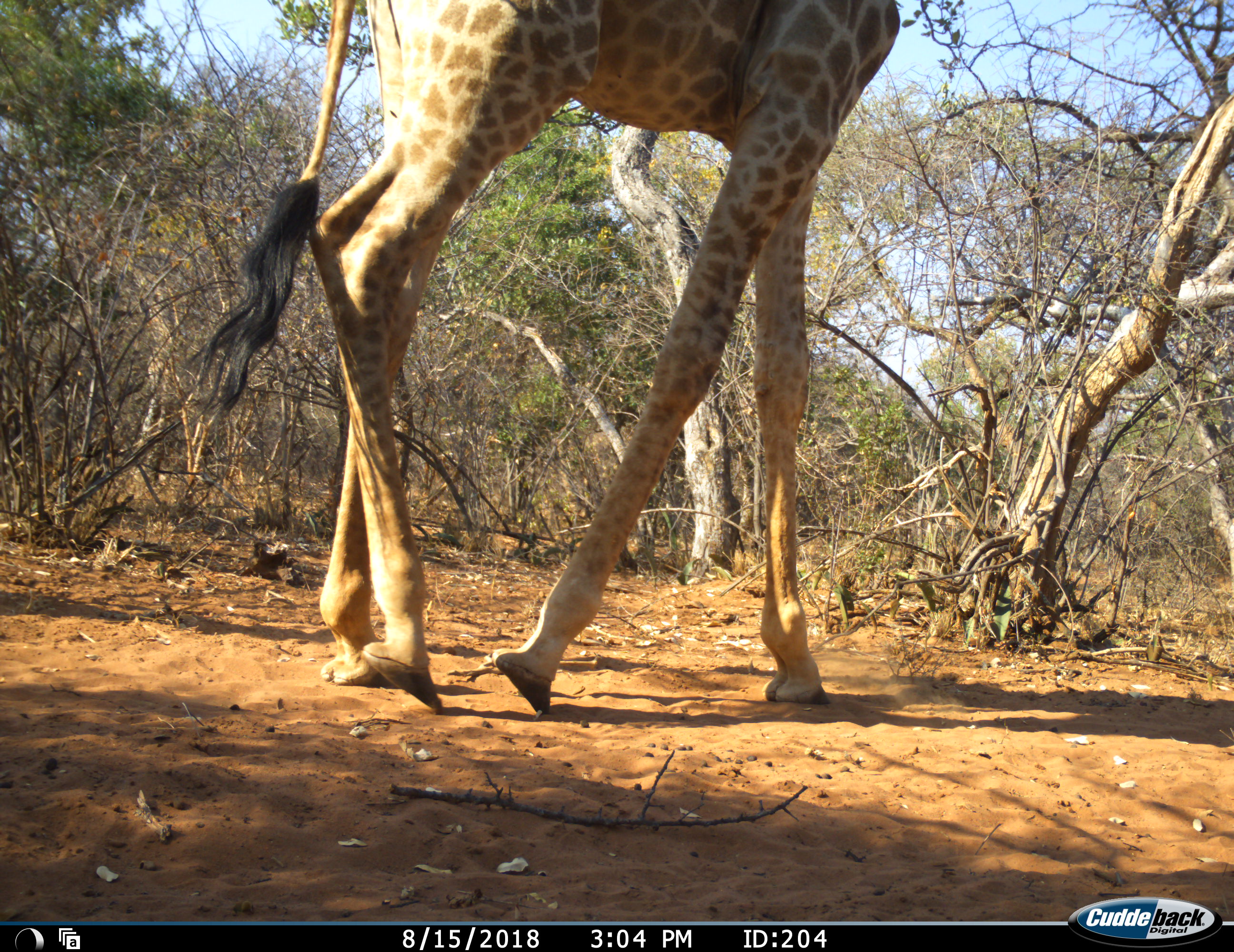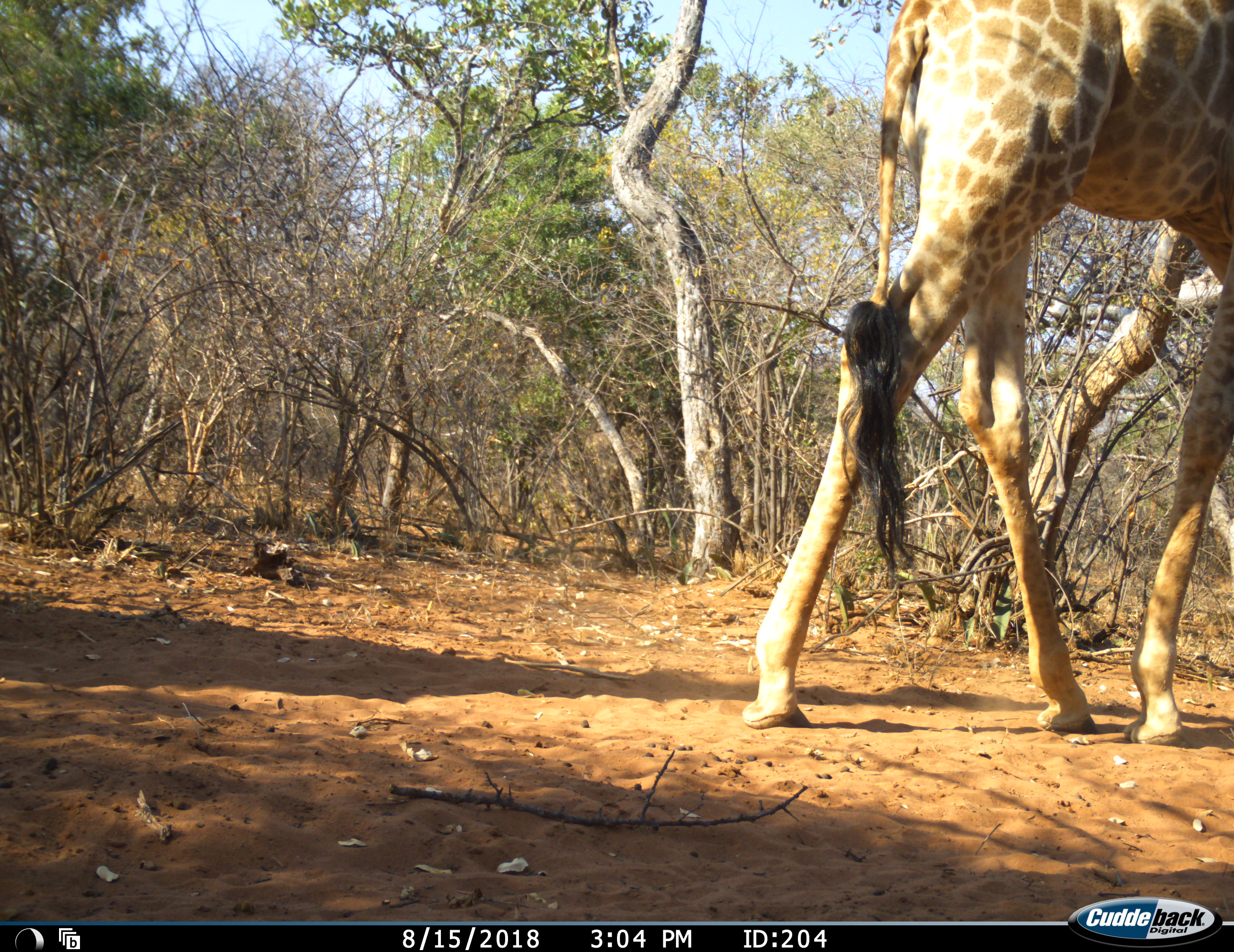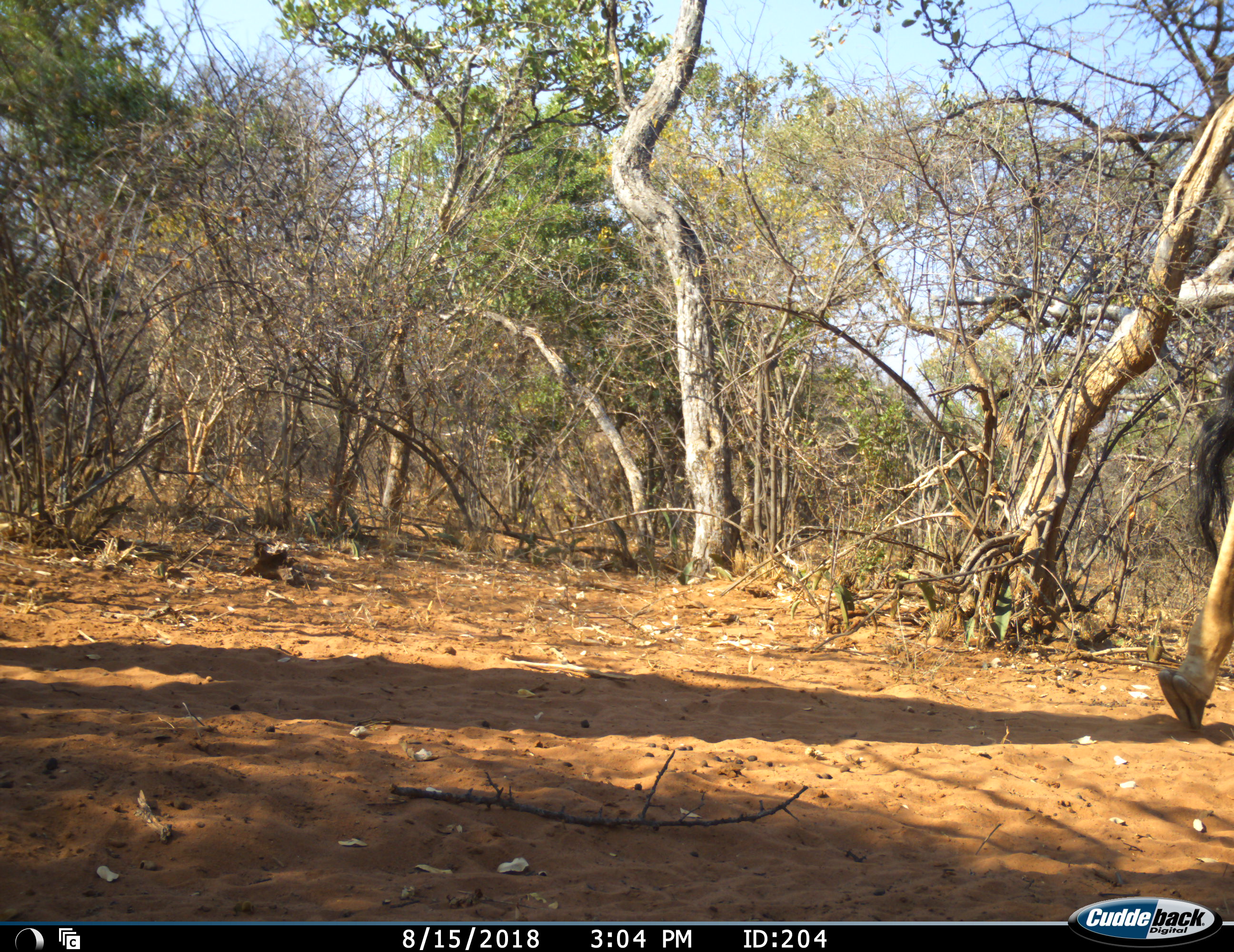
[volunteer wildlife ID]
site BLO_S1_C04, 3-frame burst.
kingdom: Animalia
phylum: Chordata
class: Mammalia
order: Artiodactyla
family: Giraffidae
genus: Giraffa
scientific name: Giraffa camelopardalis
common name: giraffe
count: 1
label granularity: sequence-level